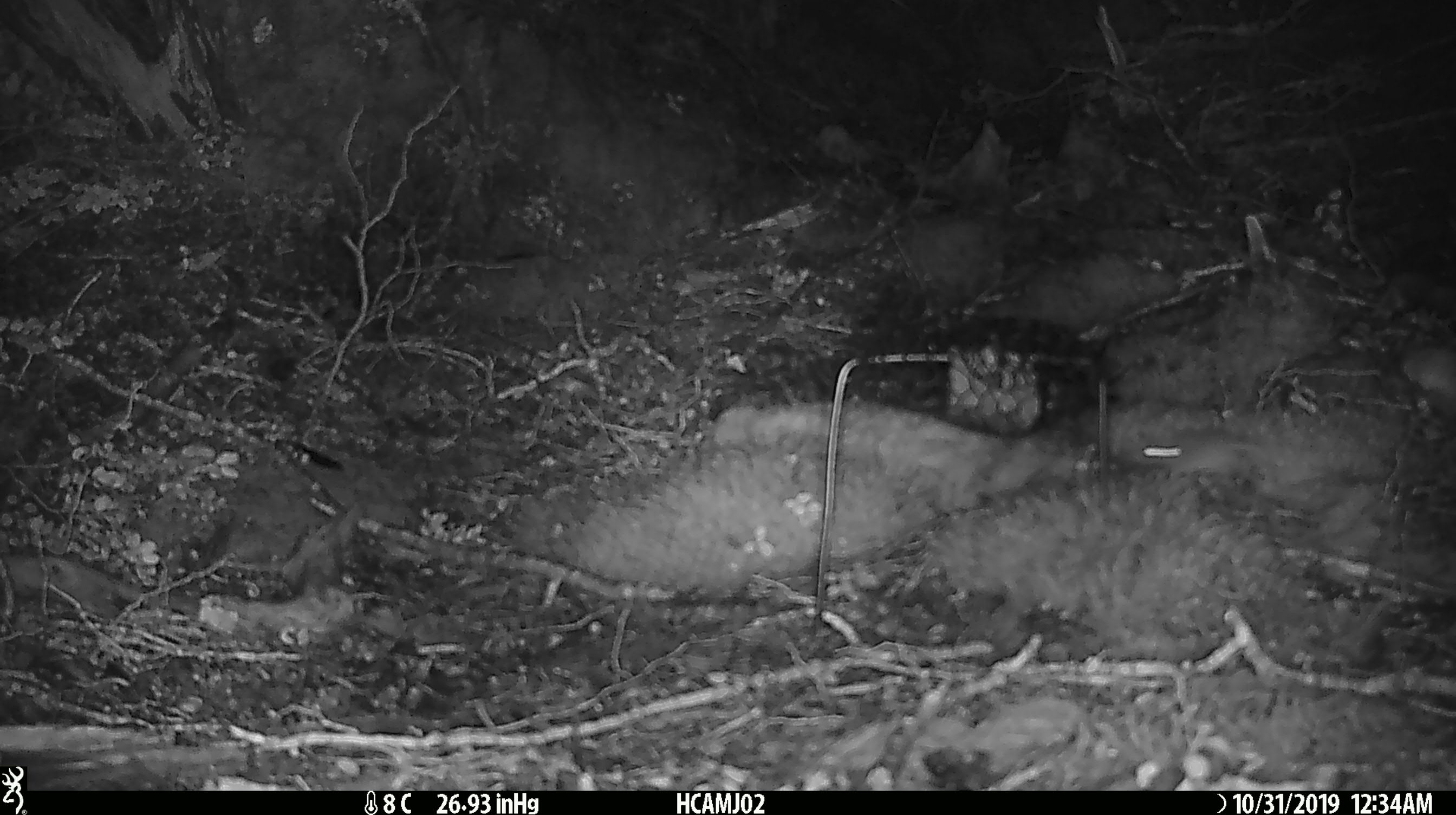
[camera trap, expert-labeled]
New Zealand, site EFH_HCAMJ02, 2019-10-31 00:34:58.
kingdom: Animalia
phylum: Chordata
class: Mammalia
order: Rodentia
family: Muridae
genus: Mus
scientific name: Mus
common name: mouse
Mouse (Mus).